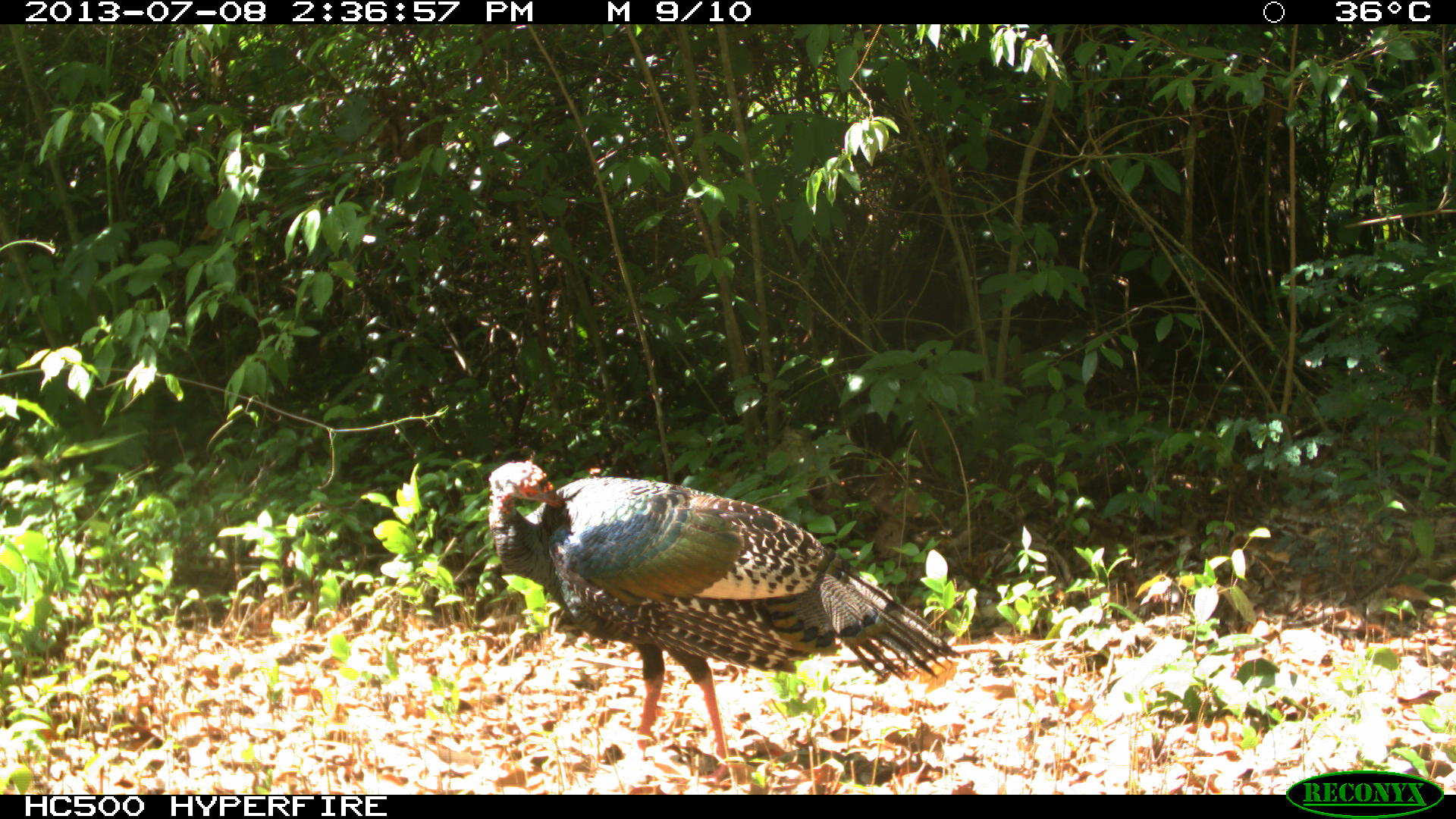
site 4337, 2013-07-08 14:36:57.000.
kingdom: Animalia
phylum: Chordata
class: Aves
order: Galliformes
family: Phasianidae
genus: Meleagris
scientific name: Meleagris ocellata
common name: ocellated turkey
Meleagris ocellata (ocellated turkey), count 1, sex female.